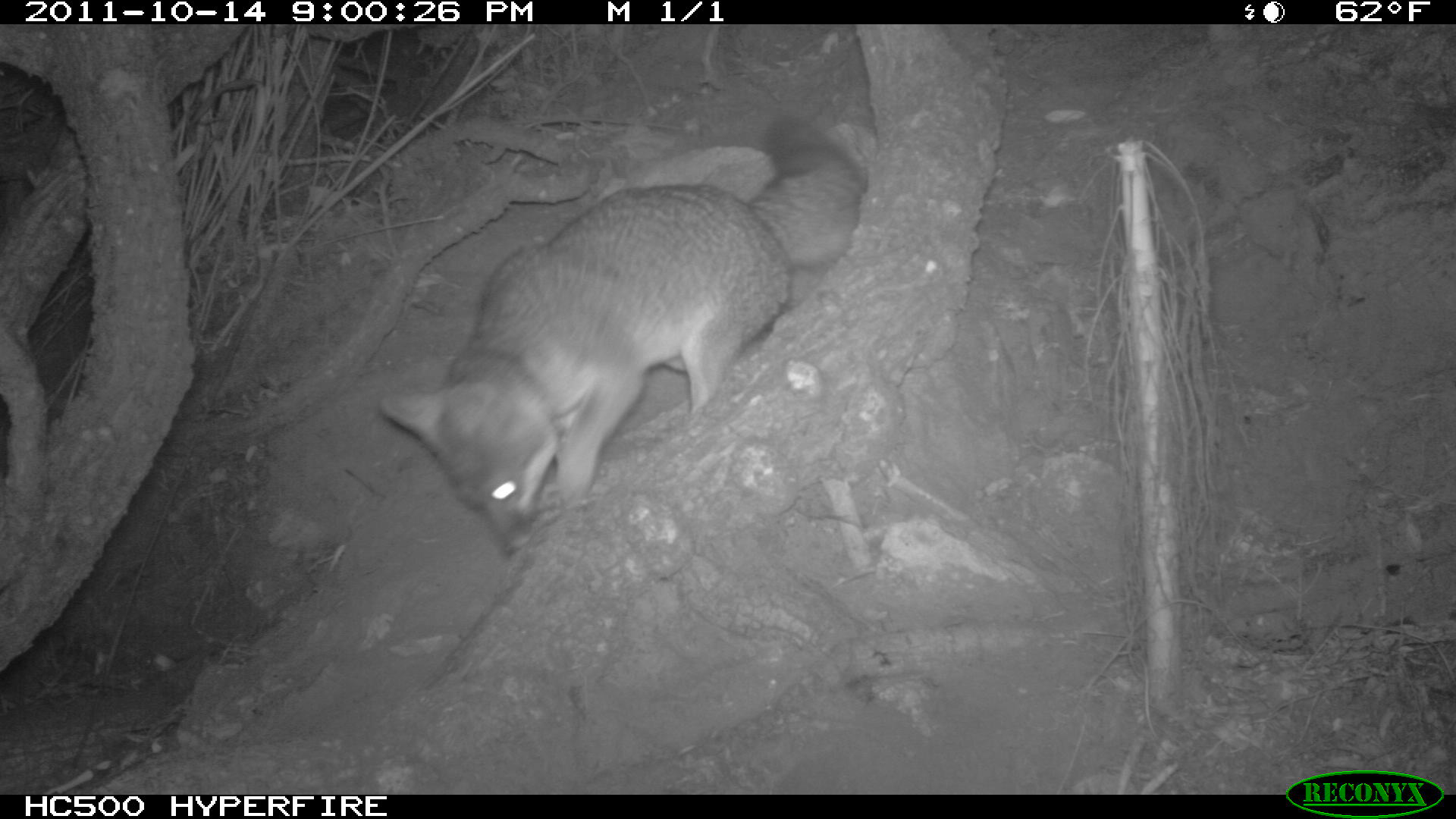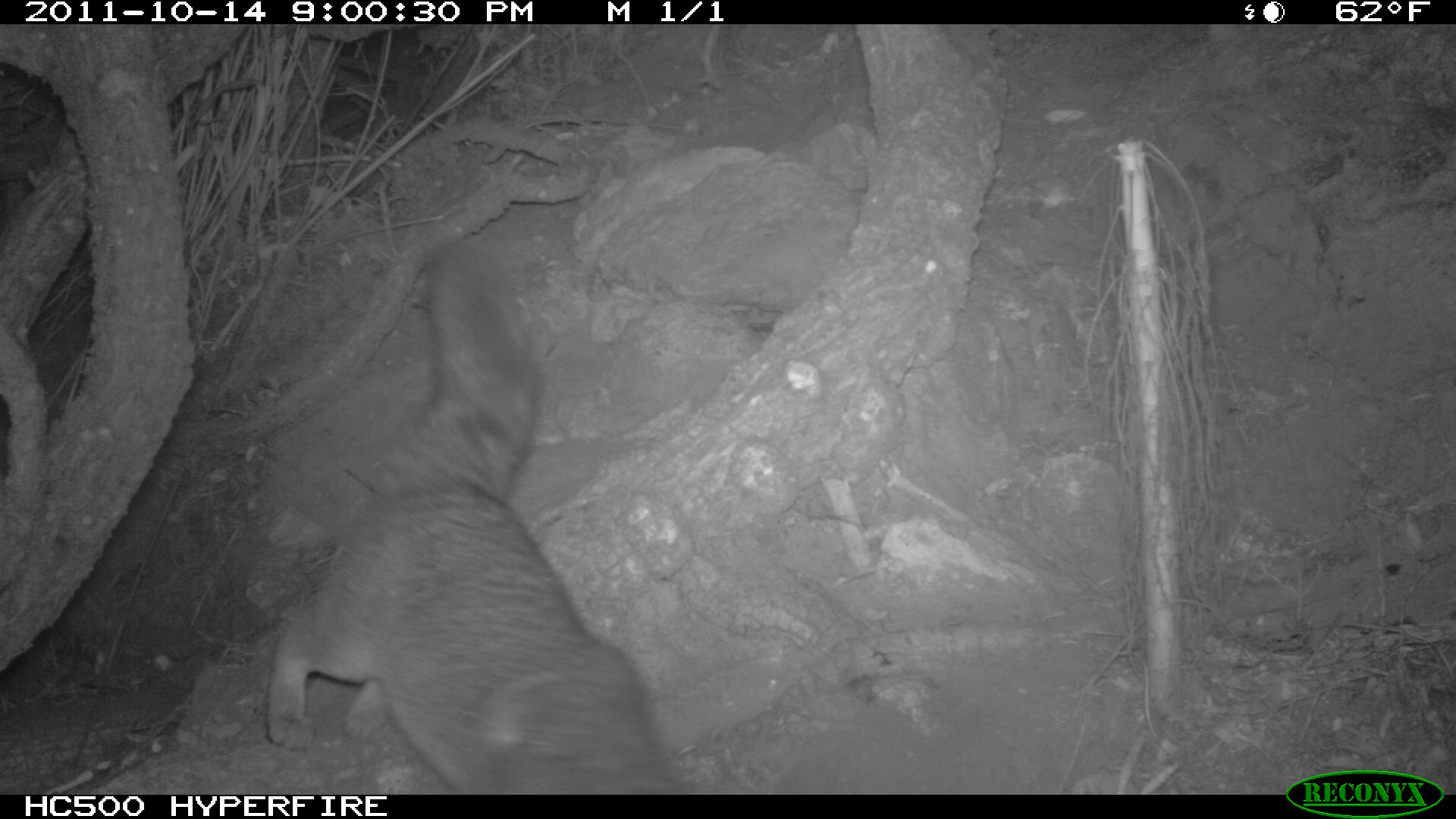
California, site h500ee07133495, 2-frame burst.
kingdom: Animalia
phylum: Chordata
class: Mammalia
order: Carnivora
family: Canidae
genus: Urocyon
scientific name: Urocyon littoralis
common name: island fox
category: fox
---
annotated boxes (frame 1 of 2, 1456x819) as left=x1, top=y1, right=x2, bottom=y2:
fox: left=380, top=108, right=868, bottom=551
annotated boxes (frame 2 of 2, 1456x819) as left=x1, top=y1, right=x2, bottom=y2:
fox: left=265, top=240, right=678, bottom=792